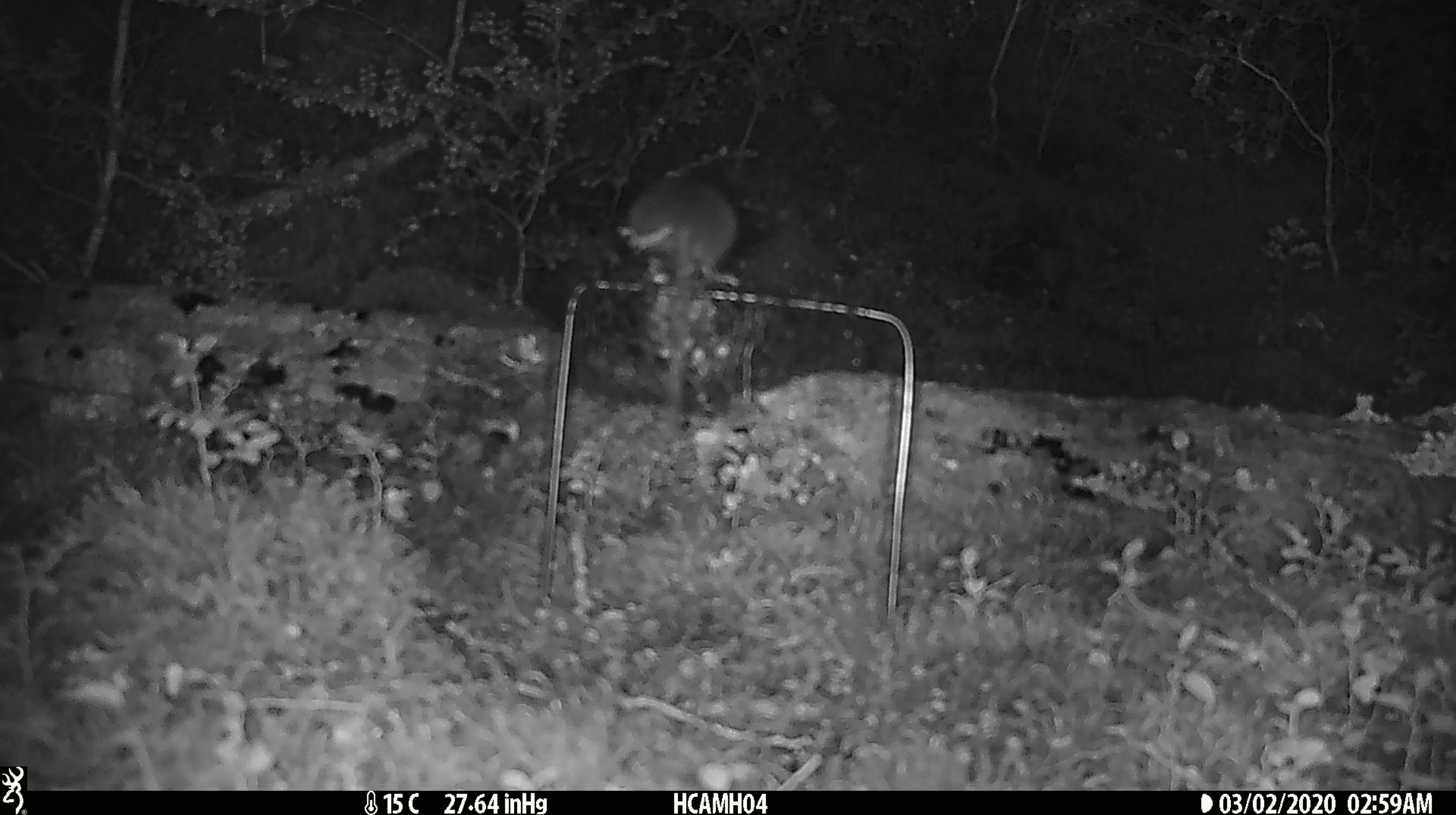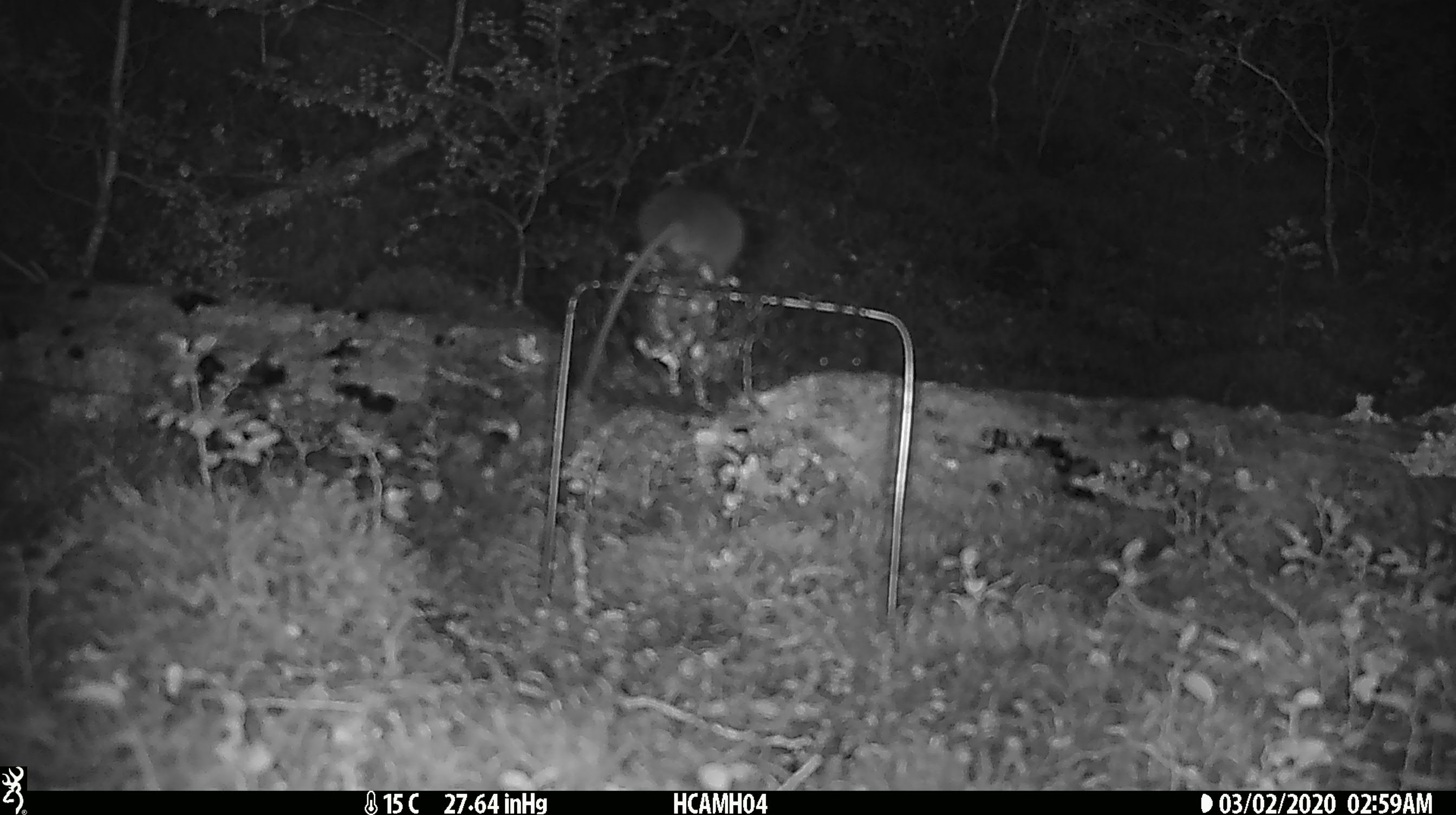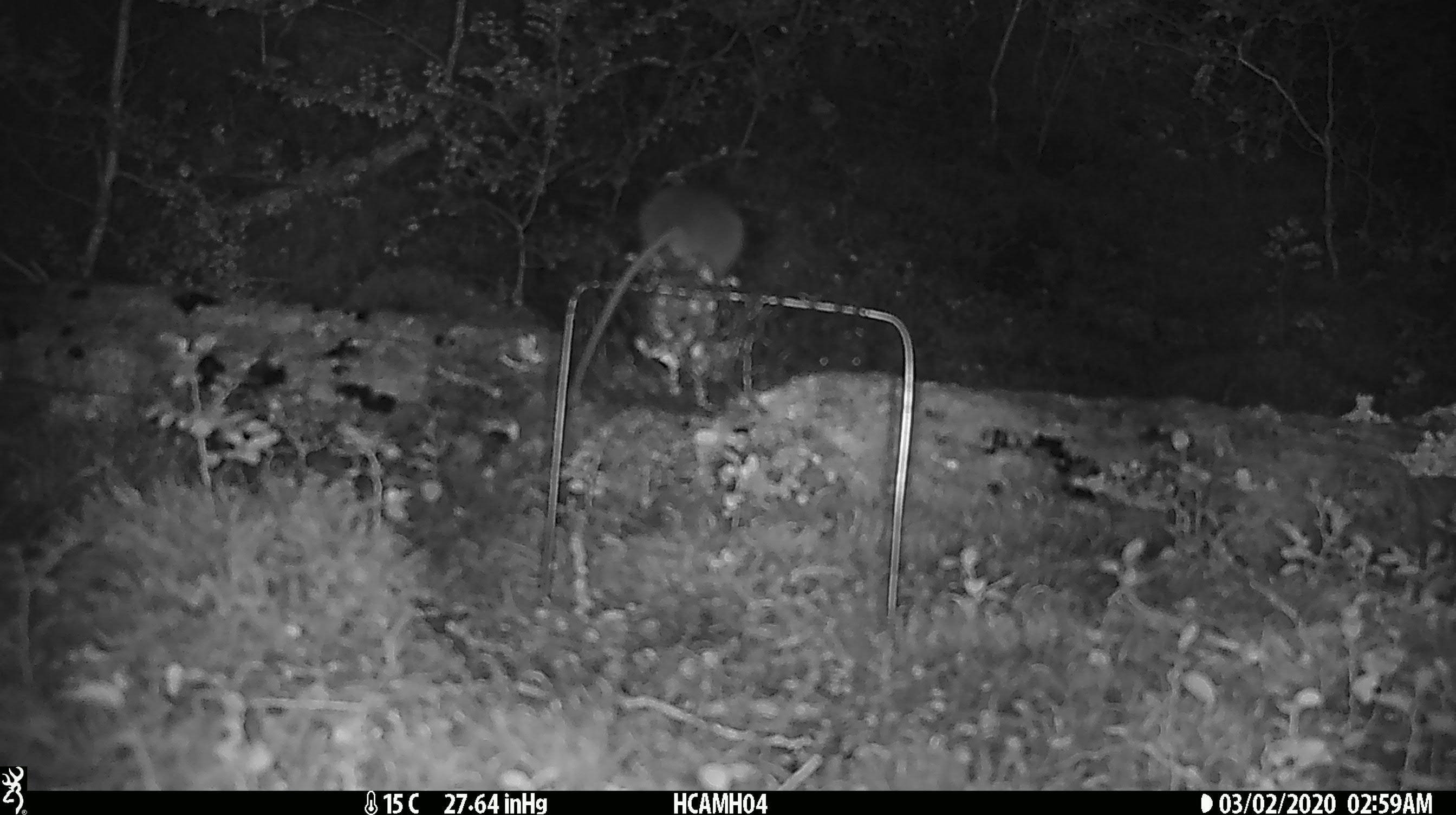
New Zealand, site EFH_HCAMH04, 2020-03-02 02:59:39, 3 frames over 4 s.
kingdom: Animalia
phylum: Chordata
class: Mammalia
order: Rodentia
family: Muridae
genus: Mus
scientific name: Mus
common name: mouse